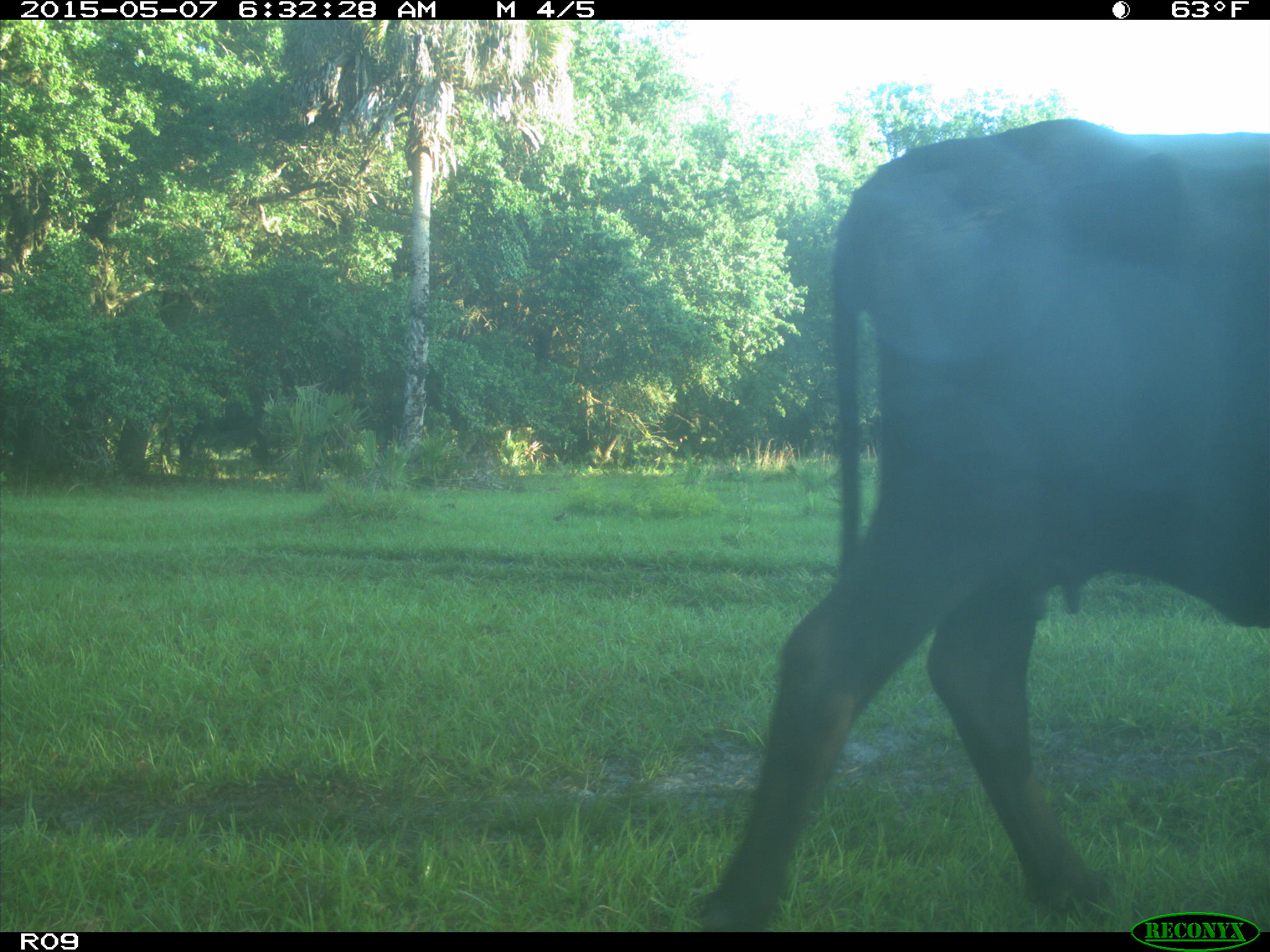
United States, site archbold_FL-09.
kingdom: Animalia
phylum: Chordata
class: Mammalia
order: Artiodactyla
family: Bovidae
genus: Bos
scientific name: Bos taurus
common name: domestic cow